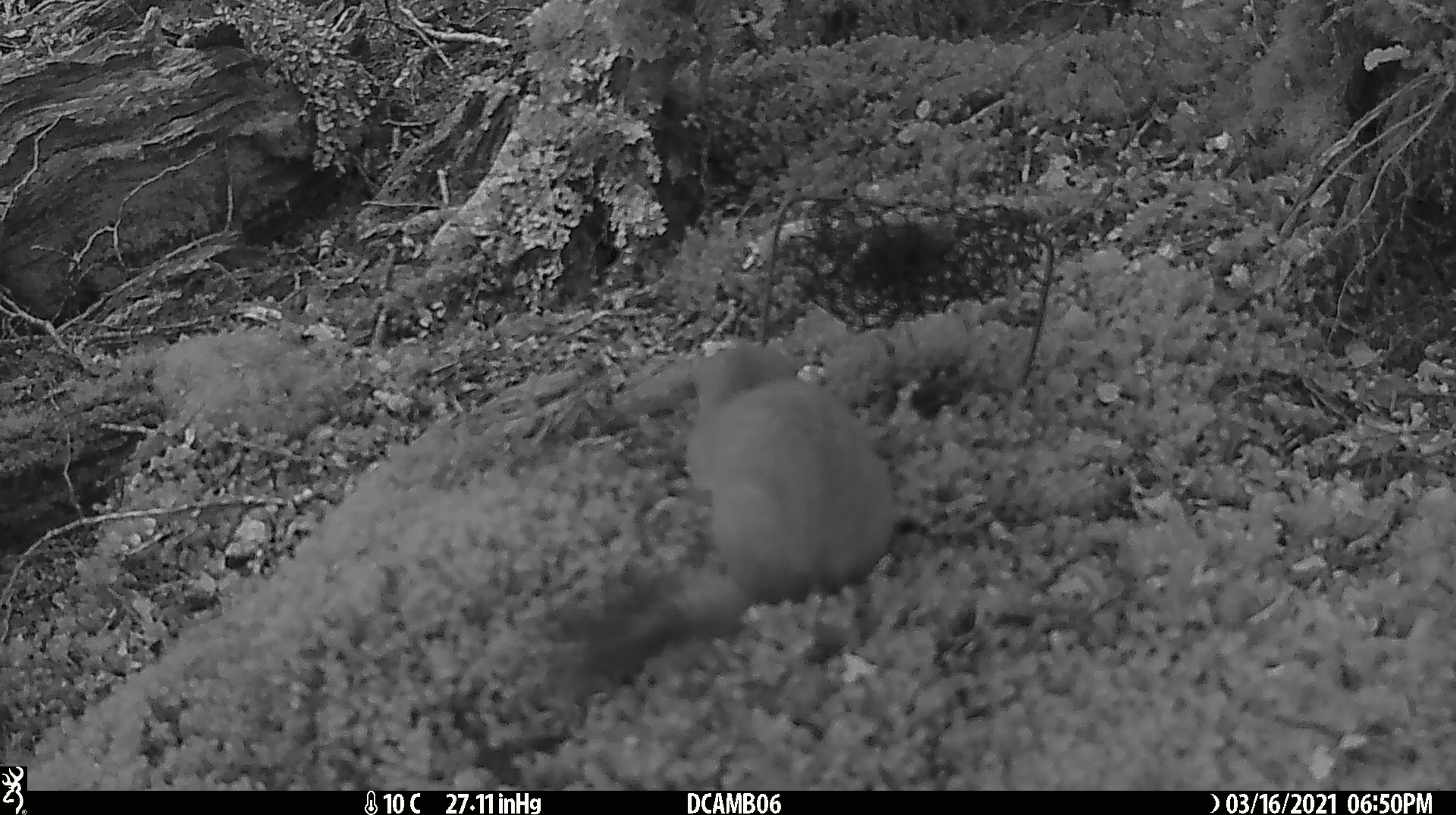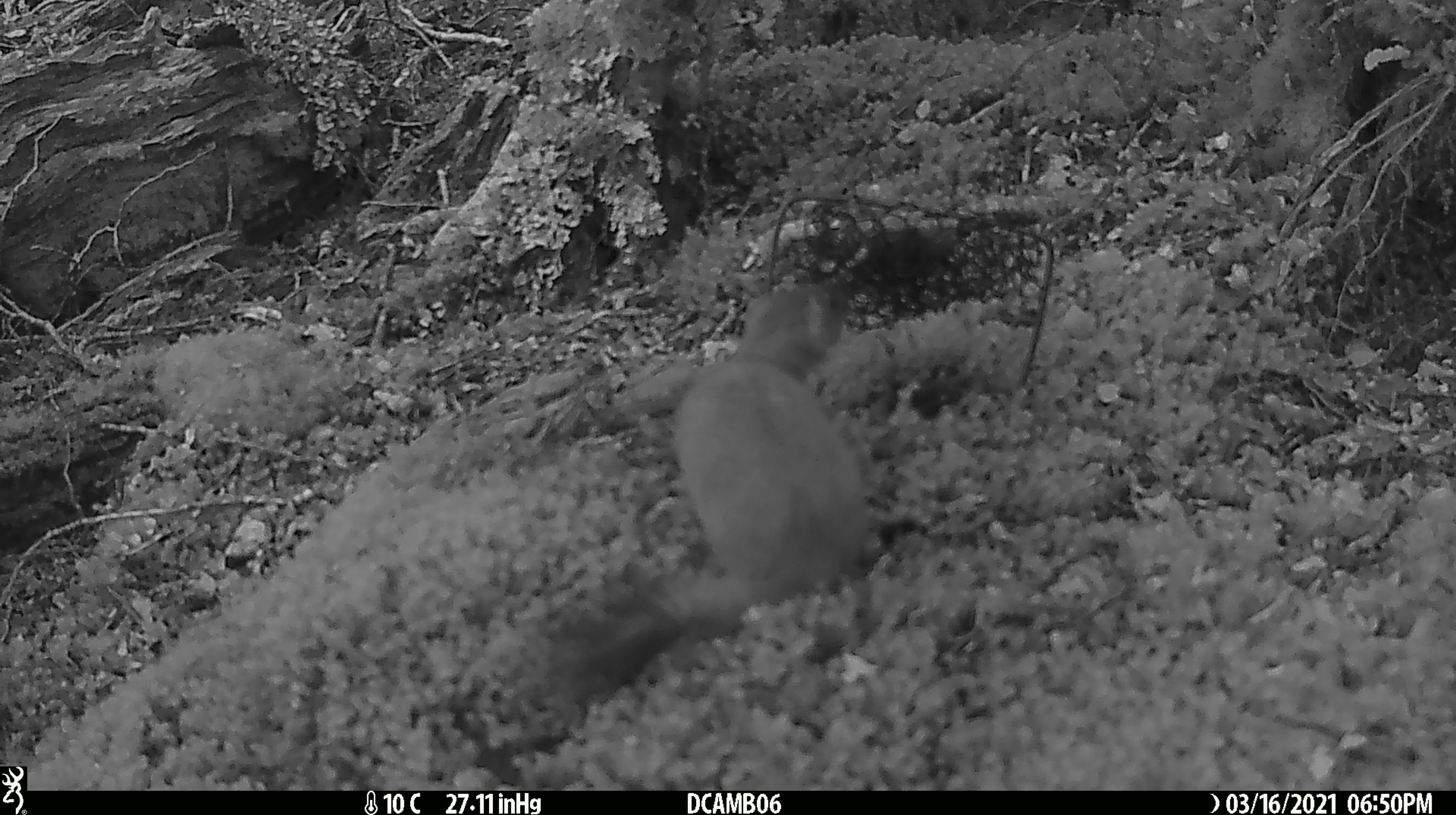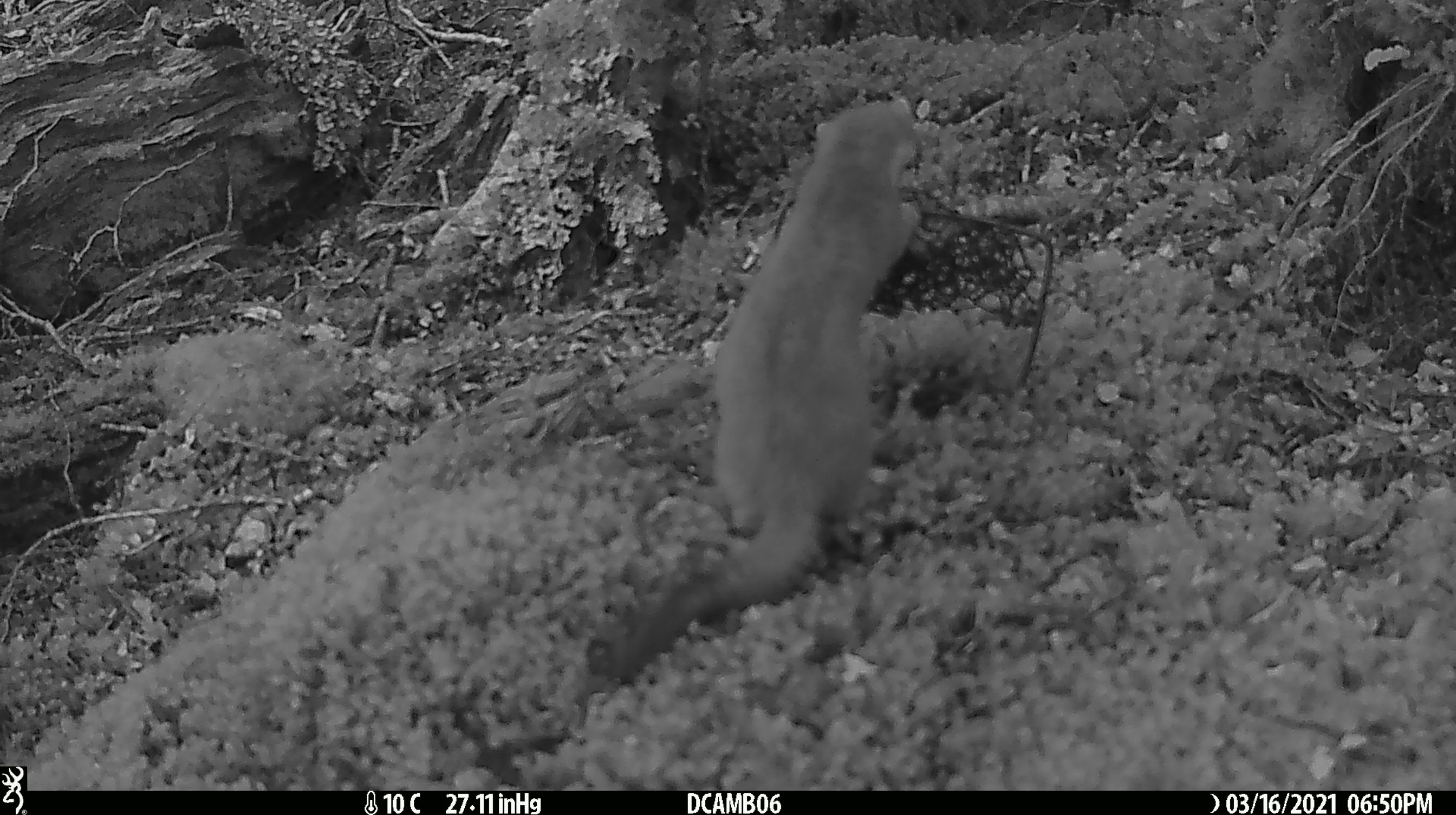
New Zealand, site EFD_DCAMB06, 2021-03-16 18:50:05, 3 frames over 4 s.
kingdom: Animalia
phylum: Chordata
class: Mammalia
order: Carnivora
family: Mustelidae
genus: Mustela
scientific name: Mustela erminea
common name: stoat